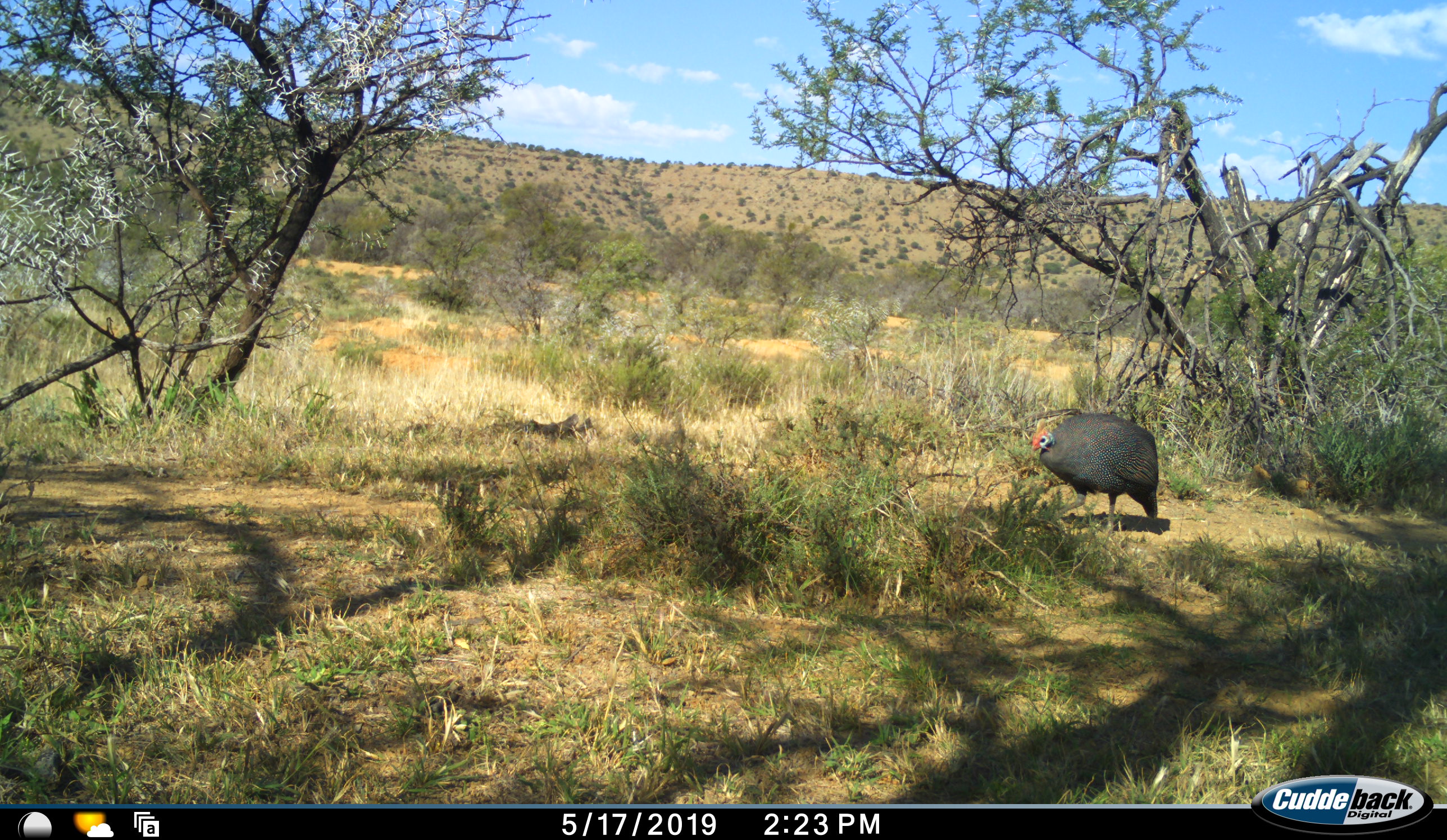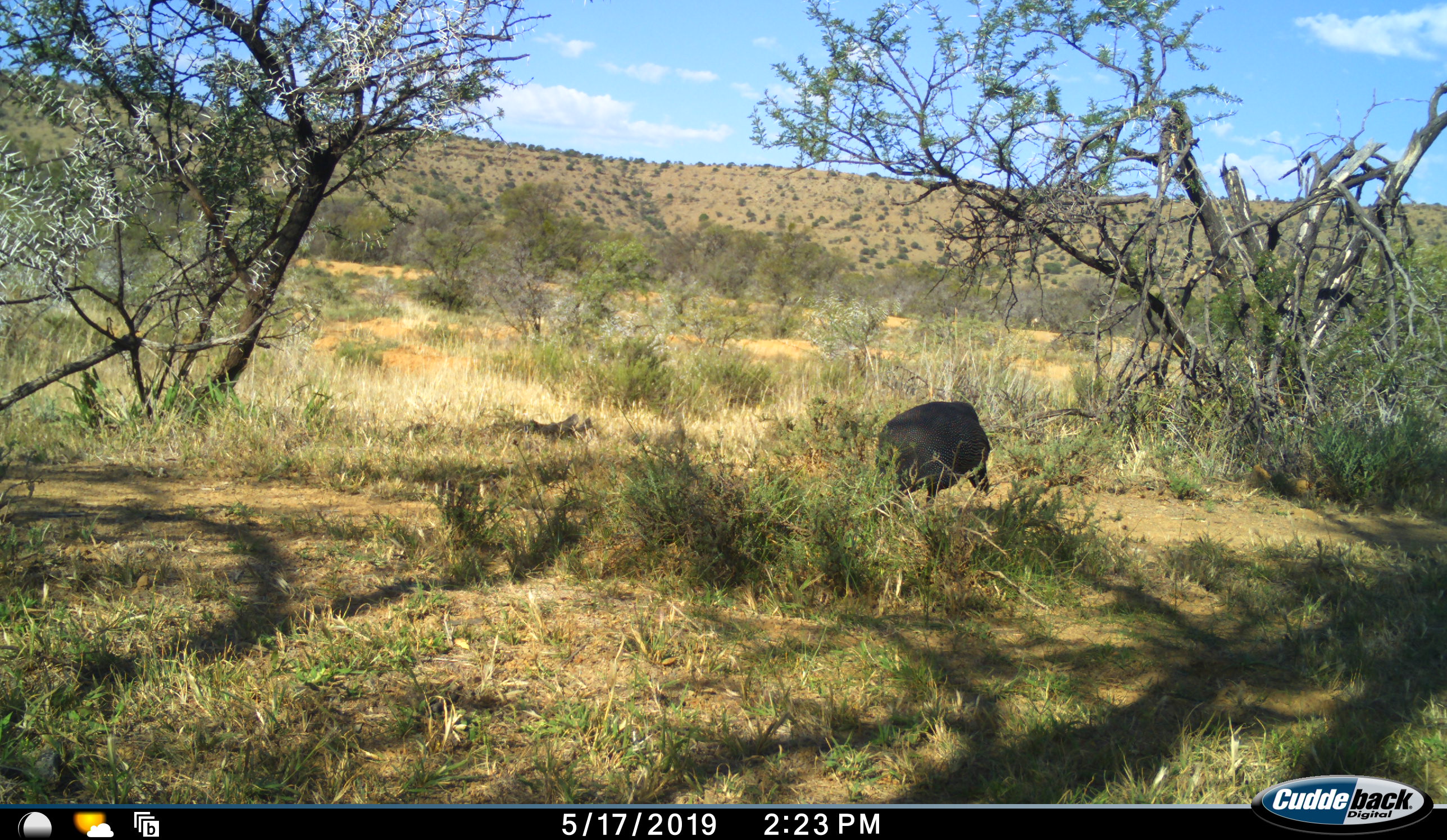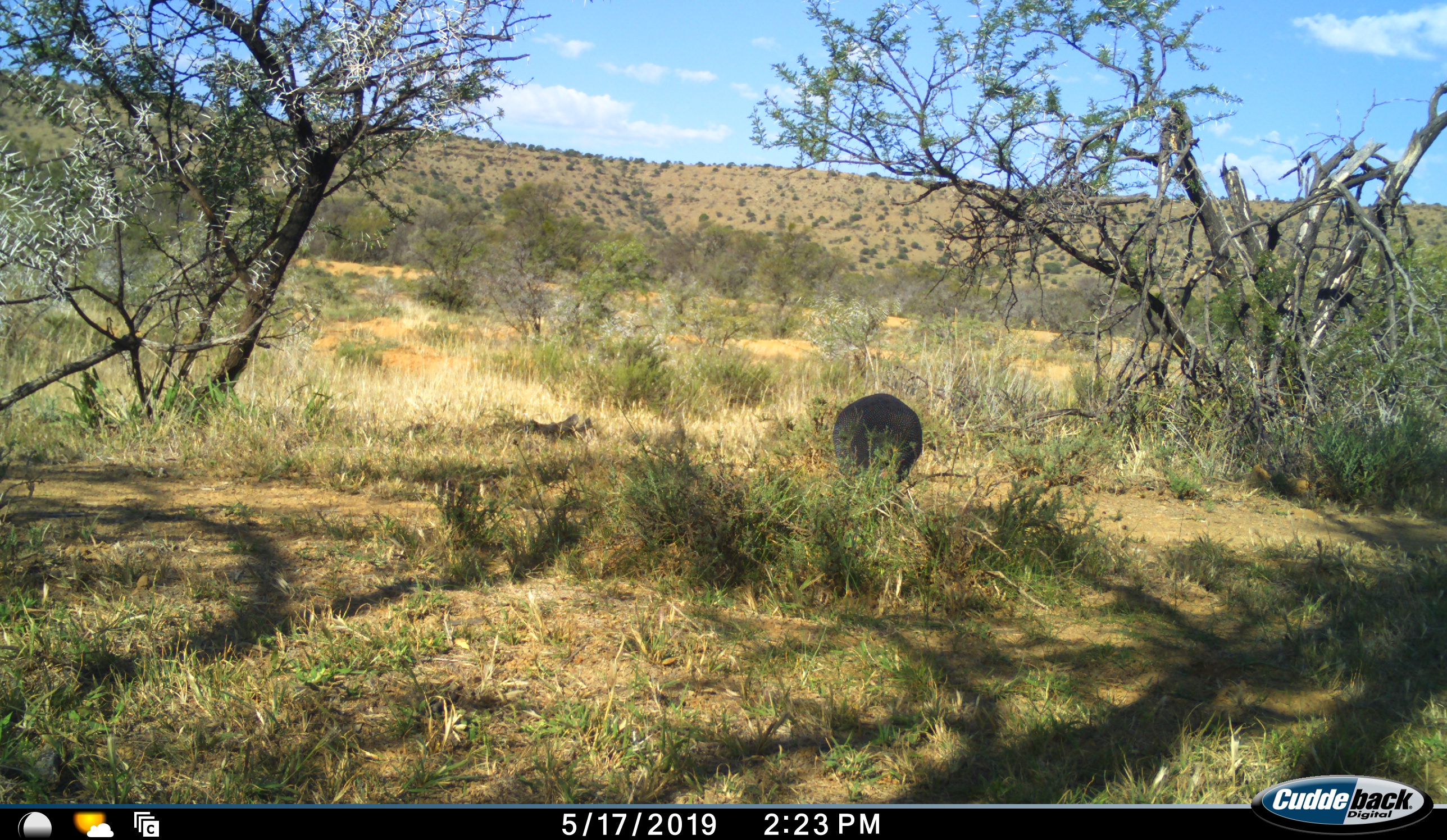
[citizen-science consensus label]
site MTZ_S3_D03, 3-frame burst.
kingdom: Animalia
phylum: Chordata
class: Aves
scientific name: Aves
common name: bird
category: birdother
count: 1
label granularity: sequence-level